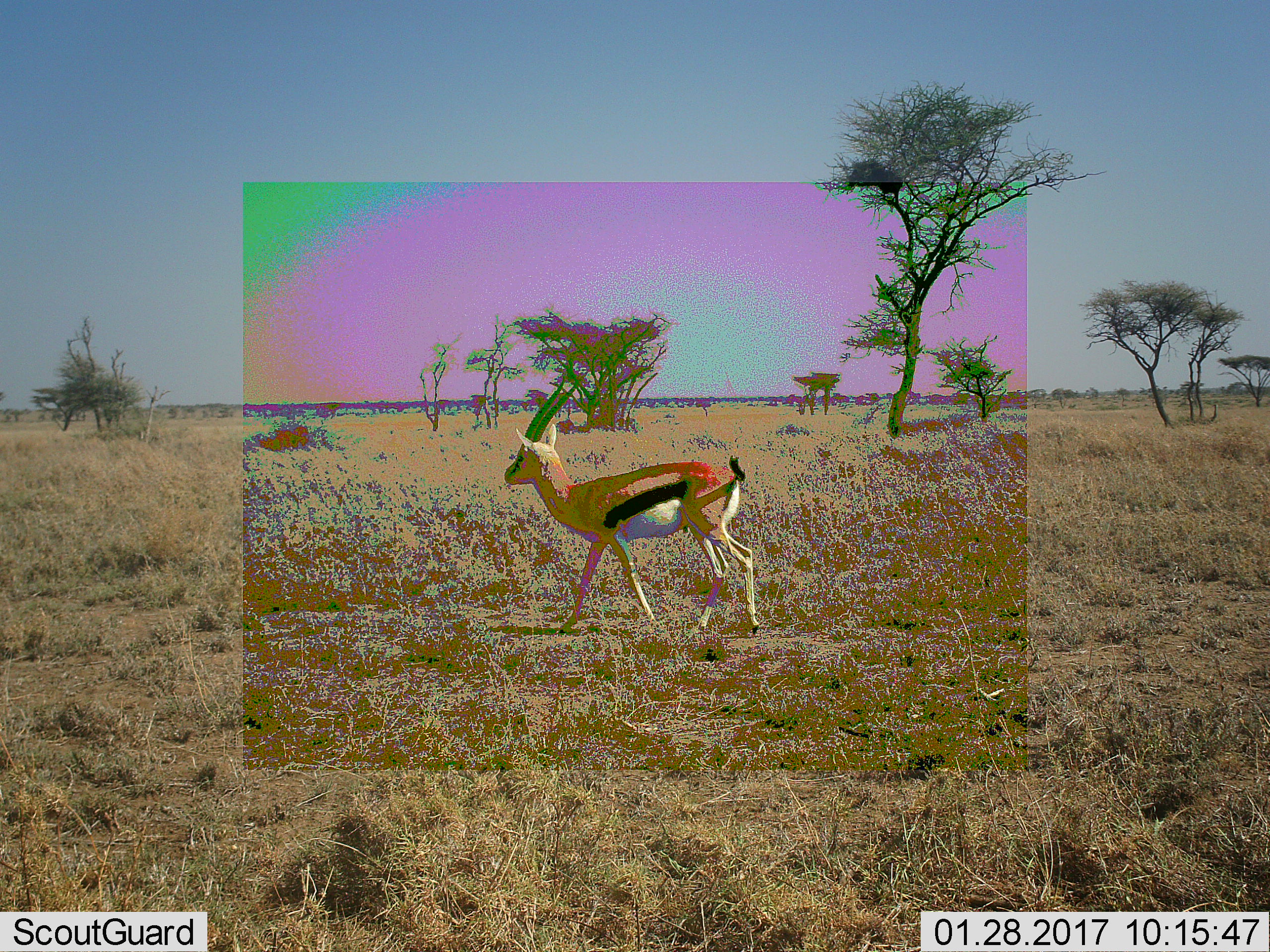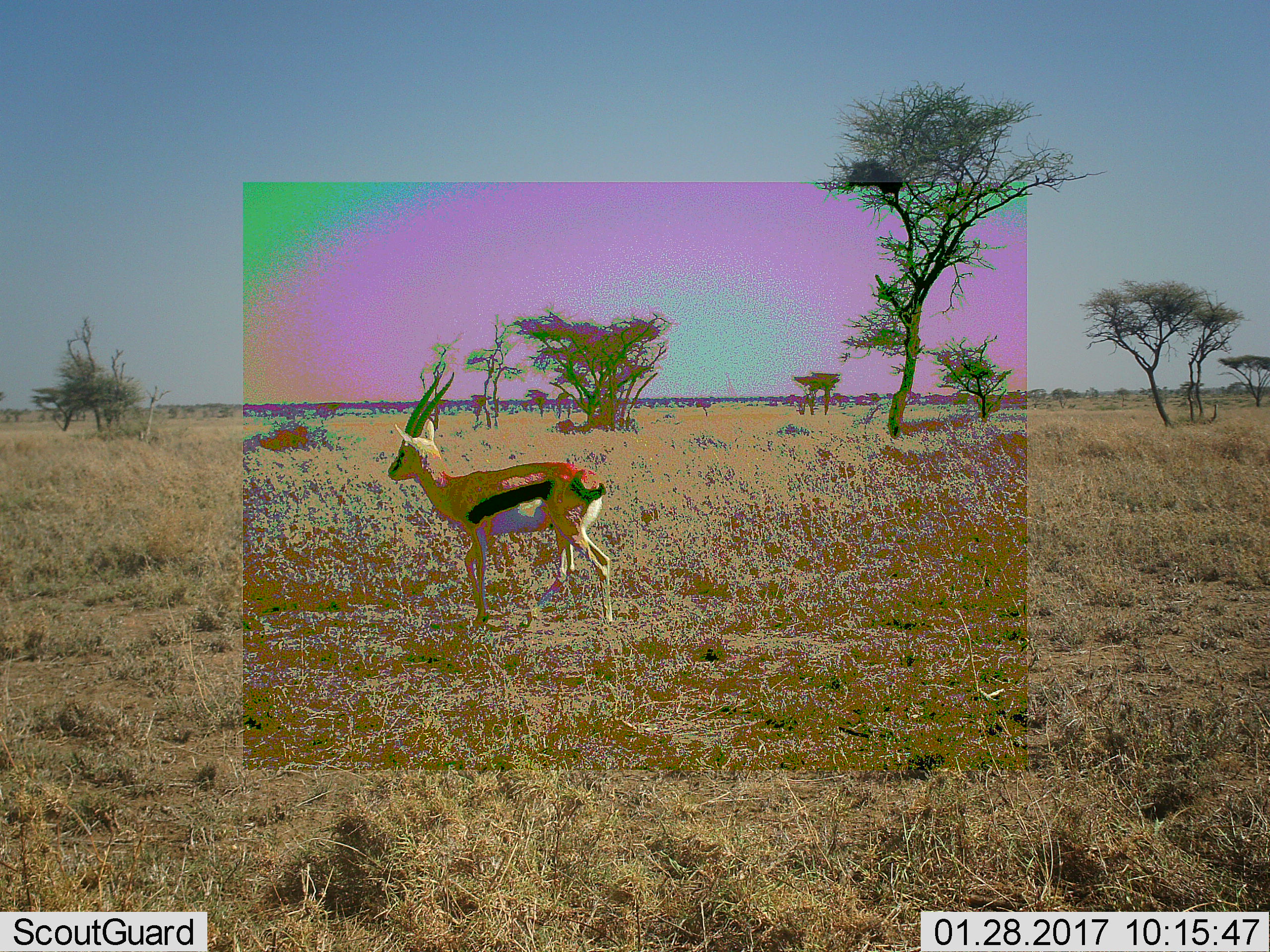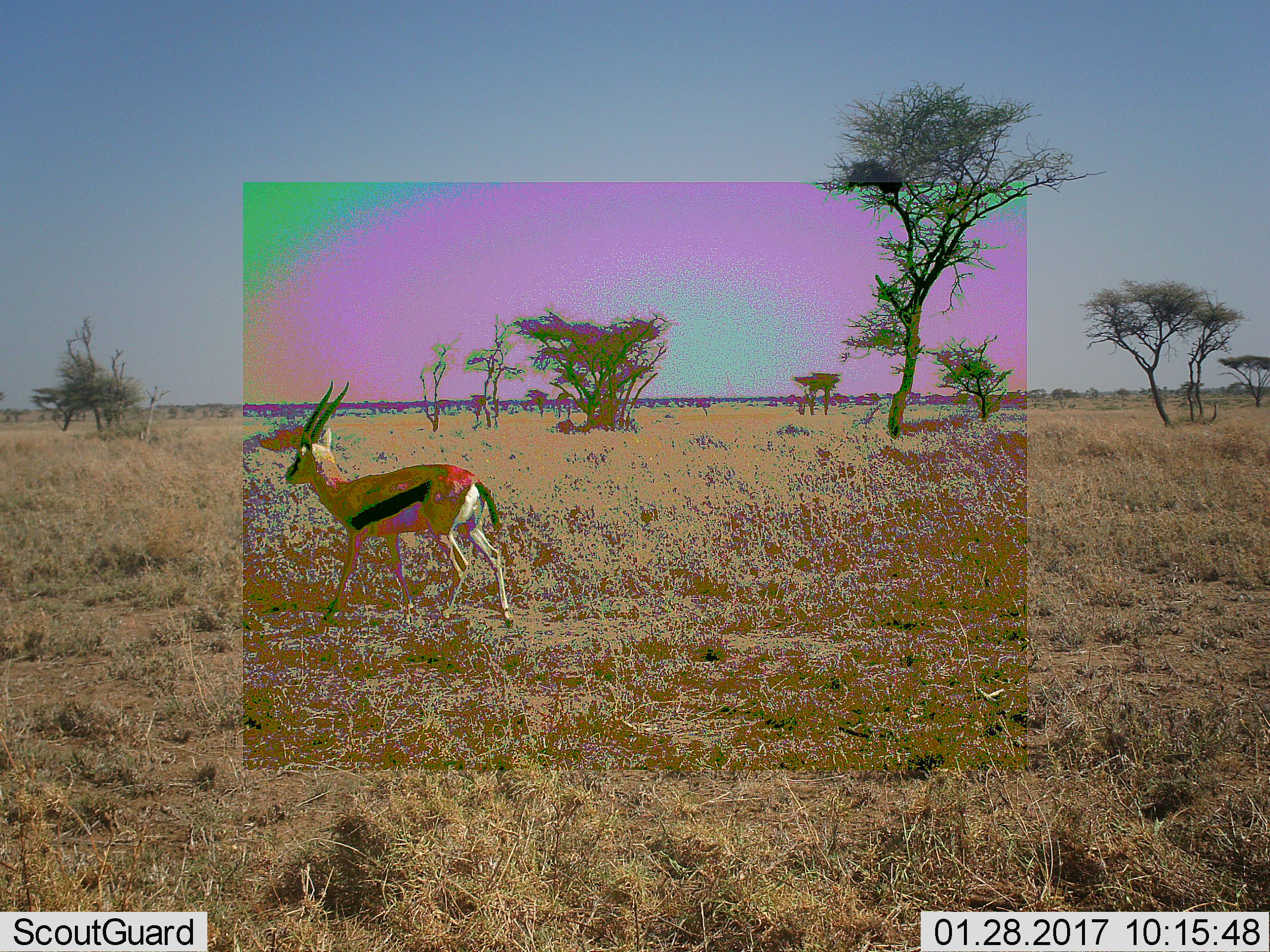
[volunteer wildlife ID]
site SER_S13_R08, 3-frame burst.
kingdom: Animalia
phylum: Chordata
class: Mammalia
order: Artiodactyla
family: Bovidae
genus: Eudorcas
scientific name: Eudorcas thomsonii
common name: thomson's gazelle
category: gazellethomsons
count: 1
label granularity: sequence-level